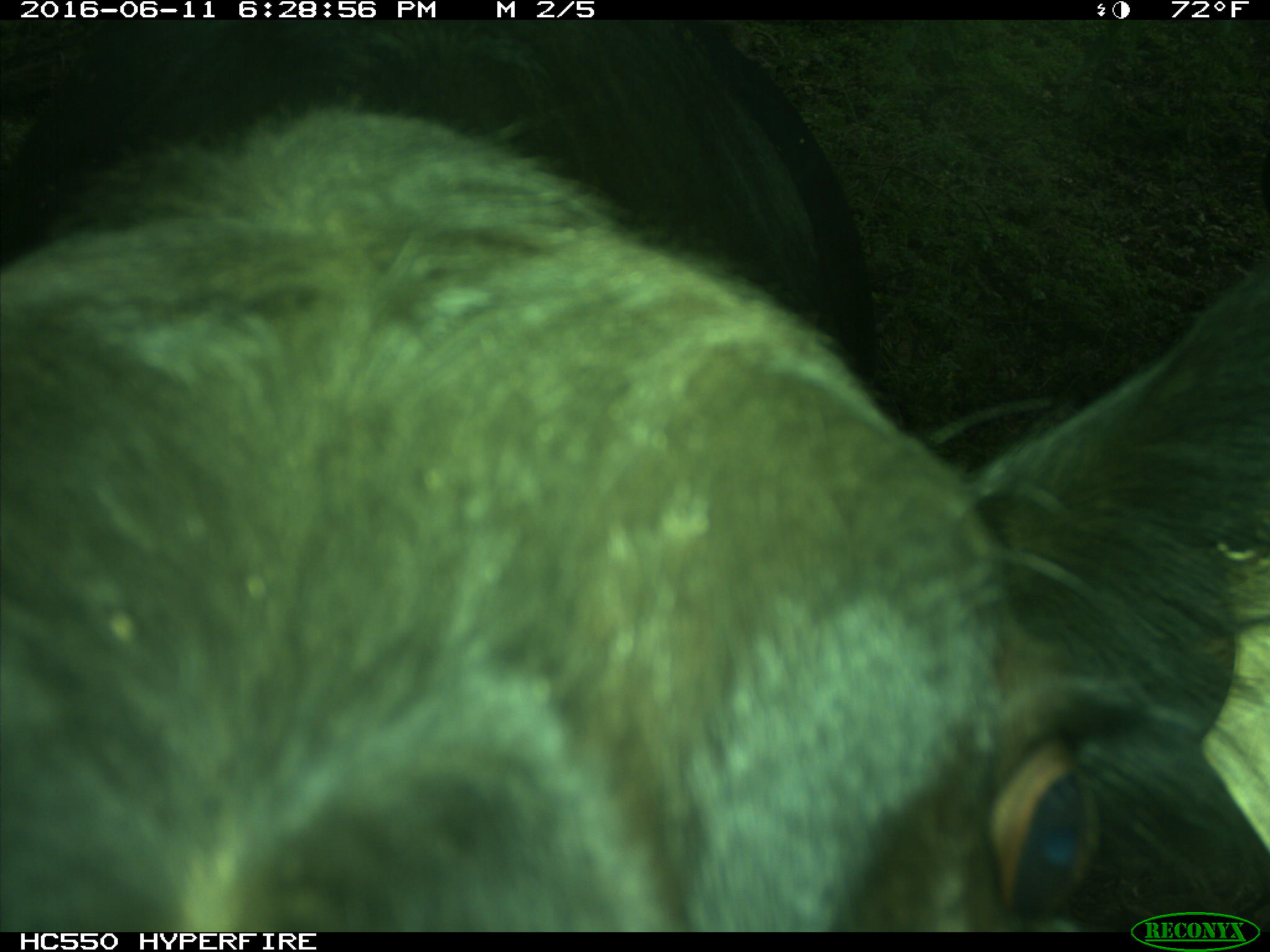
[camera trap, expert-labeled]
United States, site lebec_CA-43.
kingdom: Animalia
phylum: Chordata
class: Mammalia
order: Artiodactyla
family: Bovidae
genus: Bos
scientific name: Bos taurus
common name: domestic cow